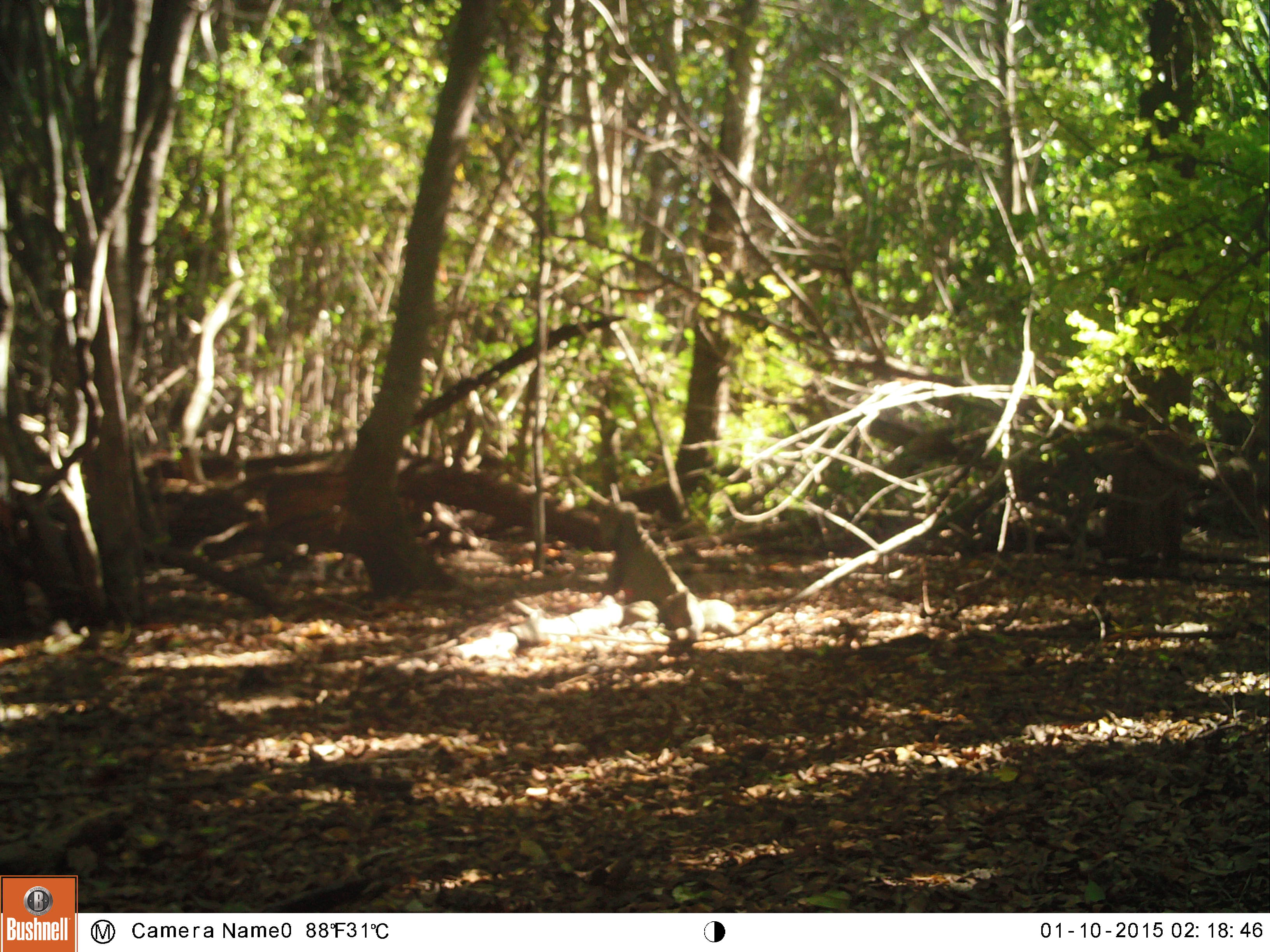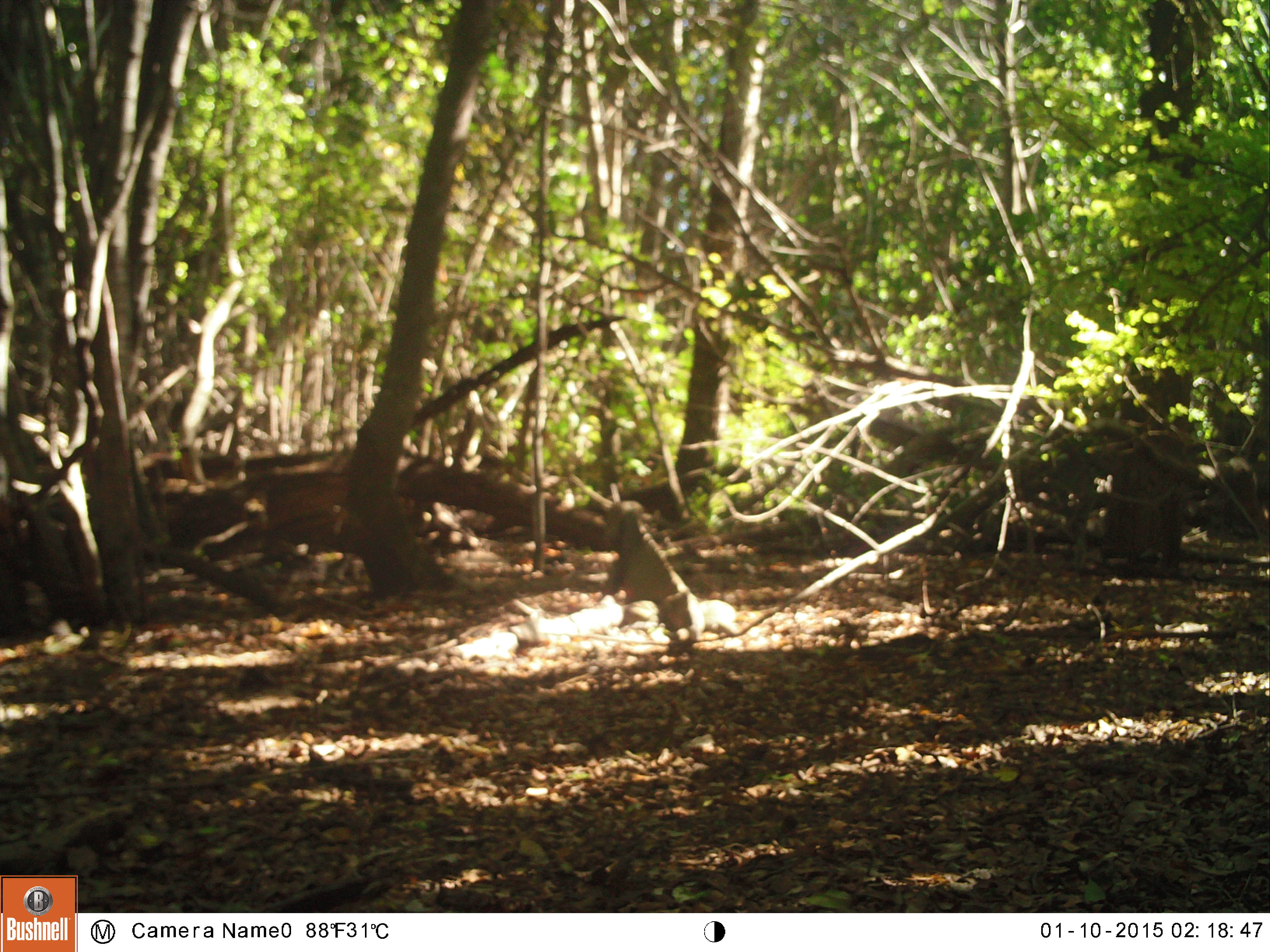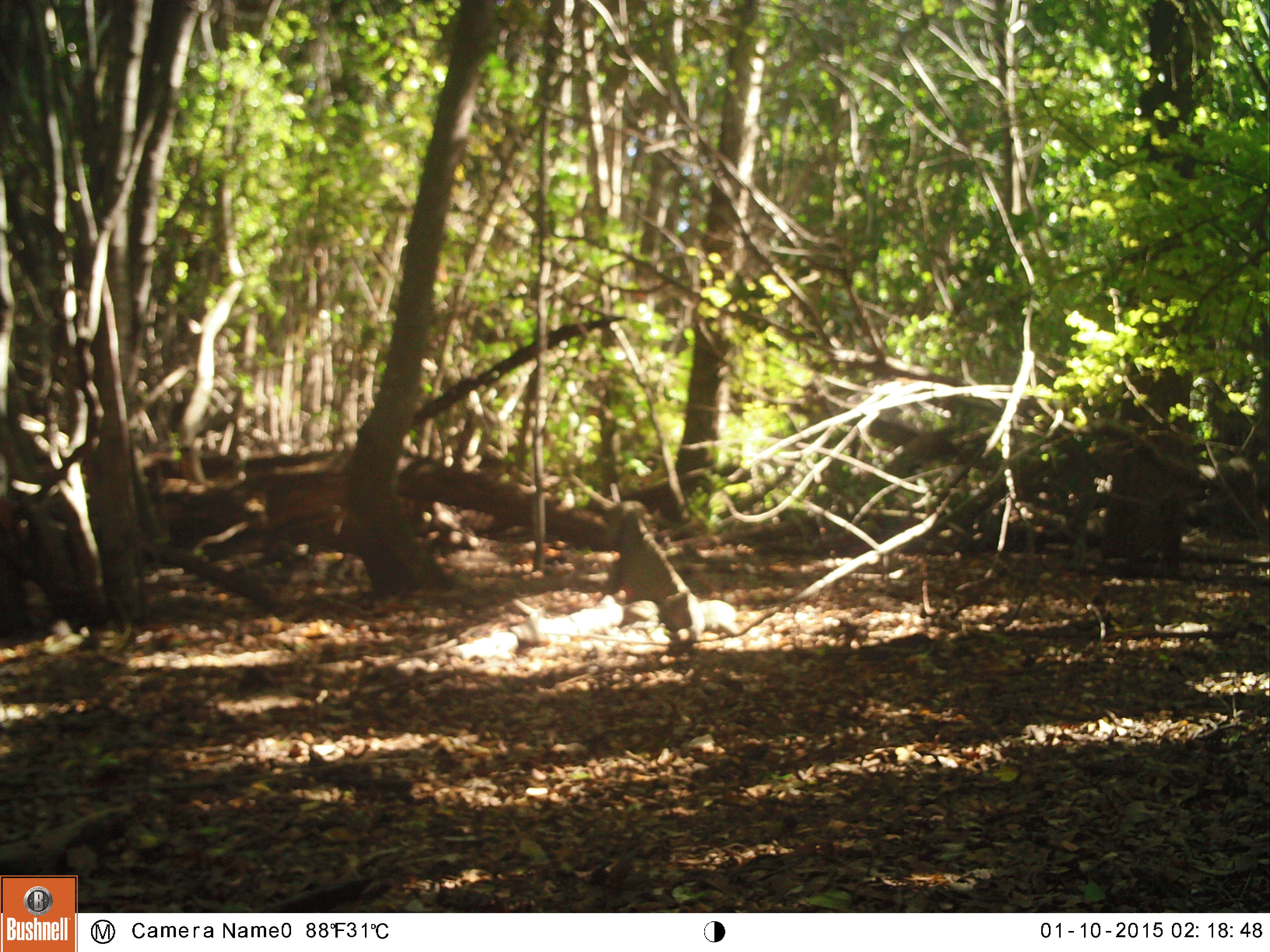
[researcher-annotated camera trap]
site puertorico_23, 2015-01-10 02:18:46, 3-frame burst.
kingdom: Animalia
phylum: Chordata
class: Reptilia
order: Squamata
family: Iguanidae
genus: Iguana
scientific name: Iguana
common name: typical iguanas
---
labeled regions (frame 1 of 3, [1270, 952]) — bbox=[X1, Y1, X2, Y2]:
iguana: bbox=[539, 490, 732, 641]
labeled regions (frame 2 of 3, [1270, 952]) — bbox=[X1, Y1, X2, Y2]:
iguana: bbox=[596, 490, 746, 657]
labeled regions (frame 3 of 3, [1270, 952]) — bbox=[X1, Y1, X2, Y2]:
iguana: bbox=[590, 497, 739, 641]